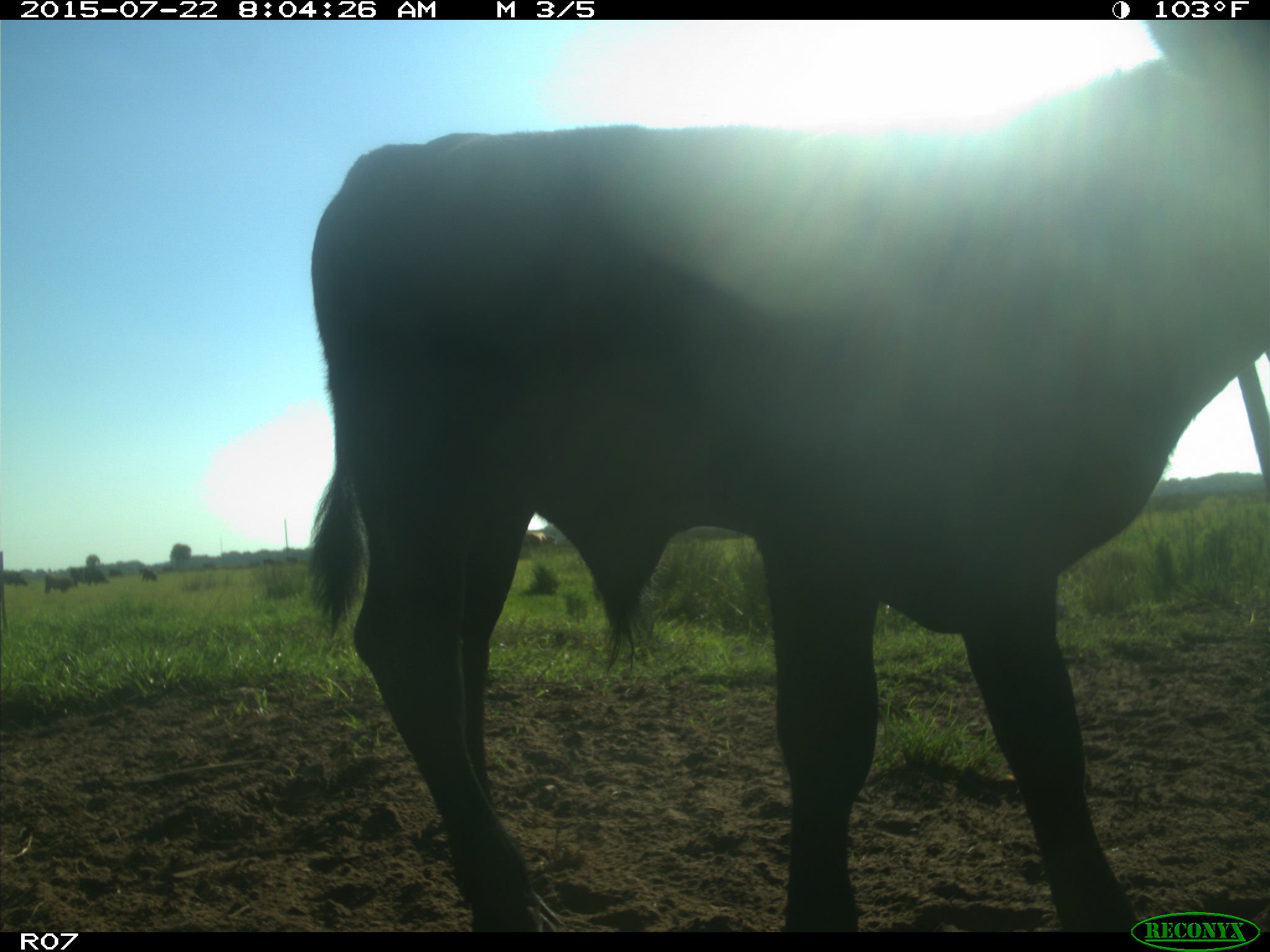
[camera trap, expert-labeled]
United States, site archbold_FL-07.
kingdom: Animalia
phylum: Chordata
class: Mammalia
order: Artiodactyla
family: Bovidae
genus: Bos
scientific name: Bos taurus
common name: domestic cow